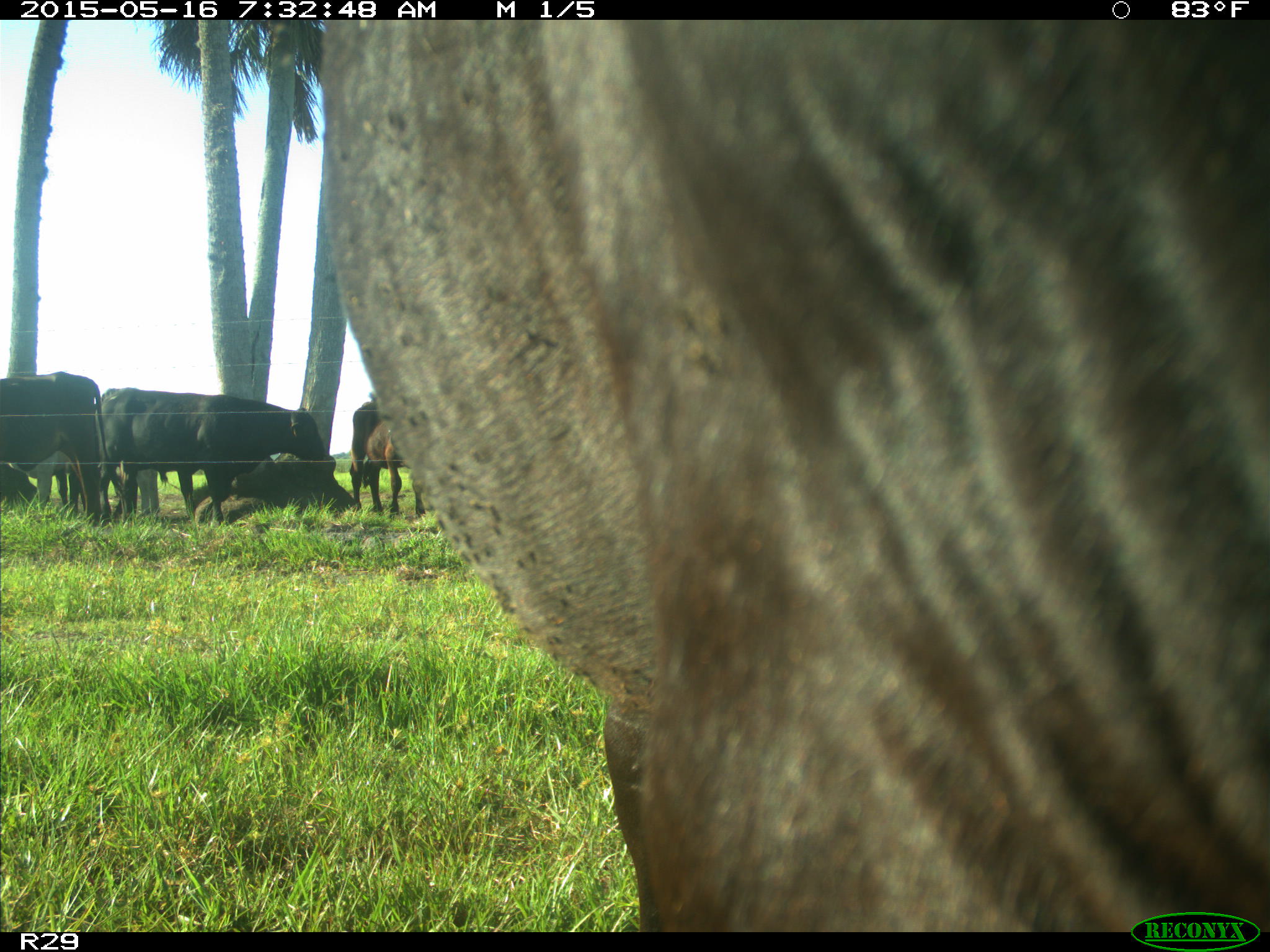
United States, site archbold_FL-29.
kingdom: Animalia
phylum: Chordata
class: Mammalia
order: Artiodactyla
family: Bovidae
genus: Bos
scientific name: Bos taurus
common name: domestic cow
Bos taurus (domestic cow).